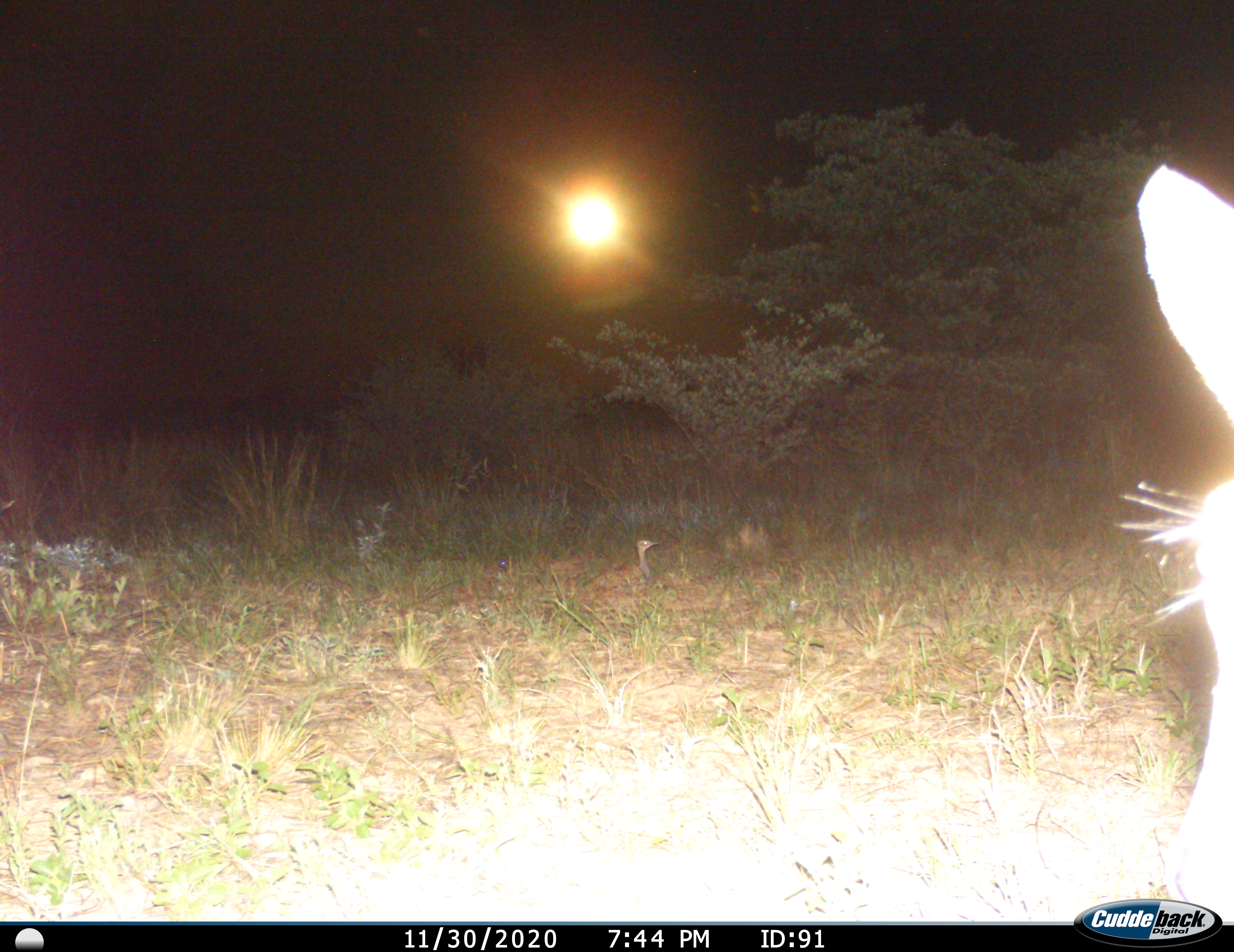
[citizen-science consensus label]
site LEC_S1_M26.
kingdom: Animalia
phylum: Chordata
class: Mammalia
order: Artiodactyla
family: Bovidae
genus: Sylvicapra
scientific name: Sylvicapra grimmia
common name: common duiker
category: duikercommongrey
Duikercommongrey (common duiker) (Sylvicapra grimmia), count 1. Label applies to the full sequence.